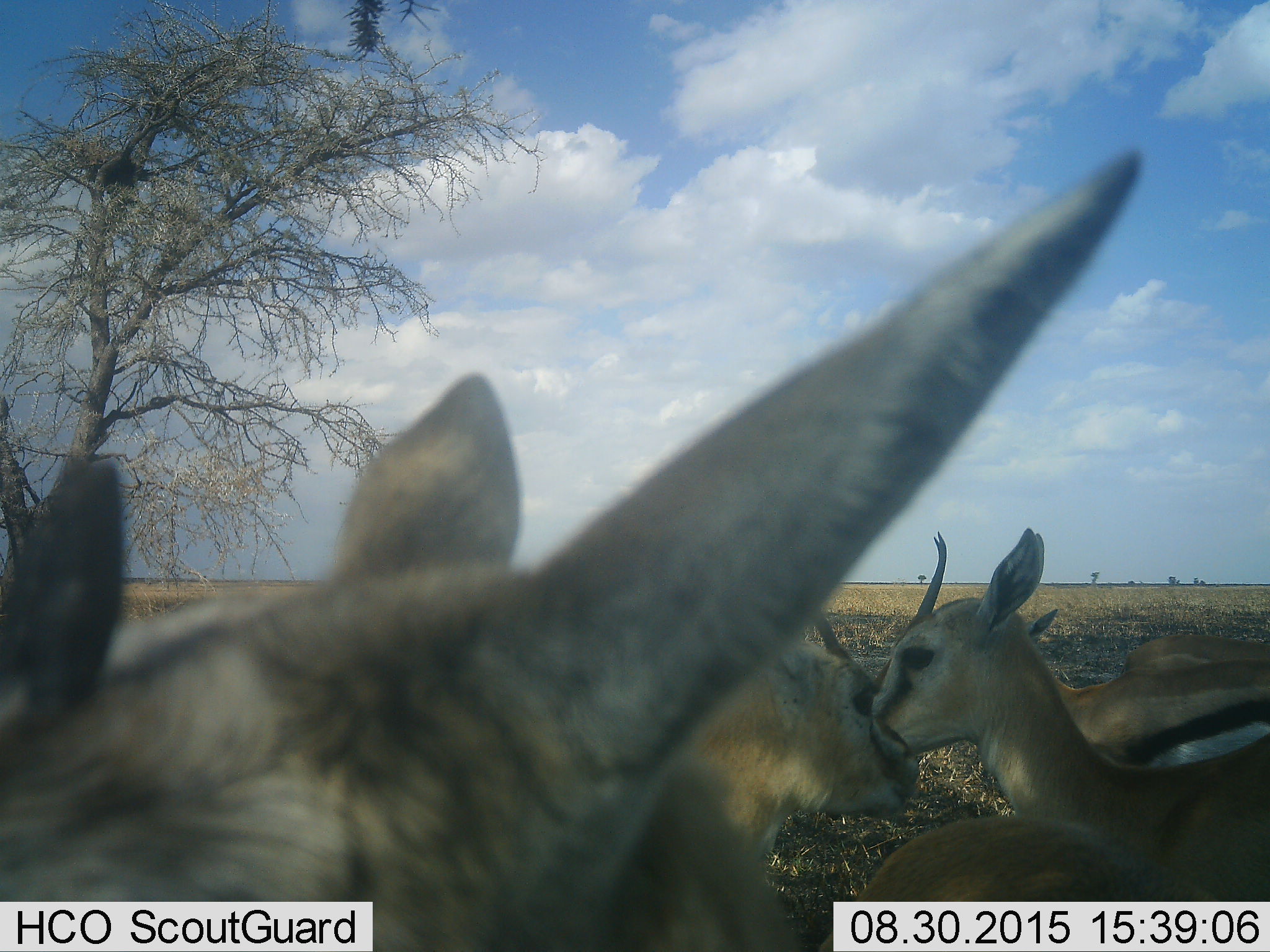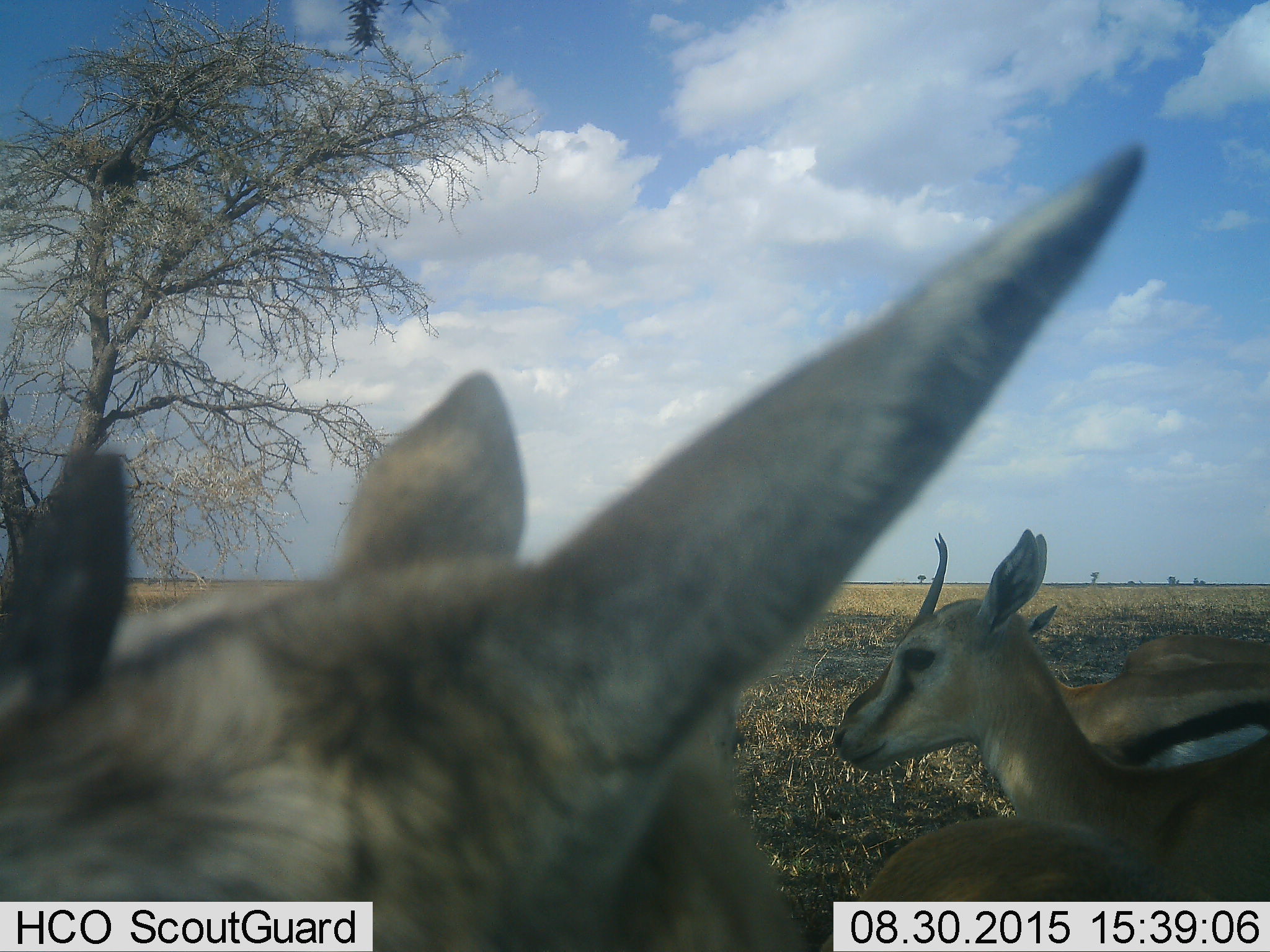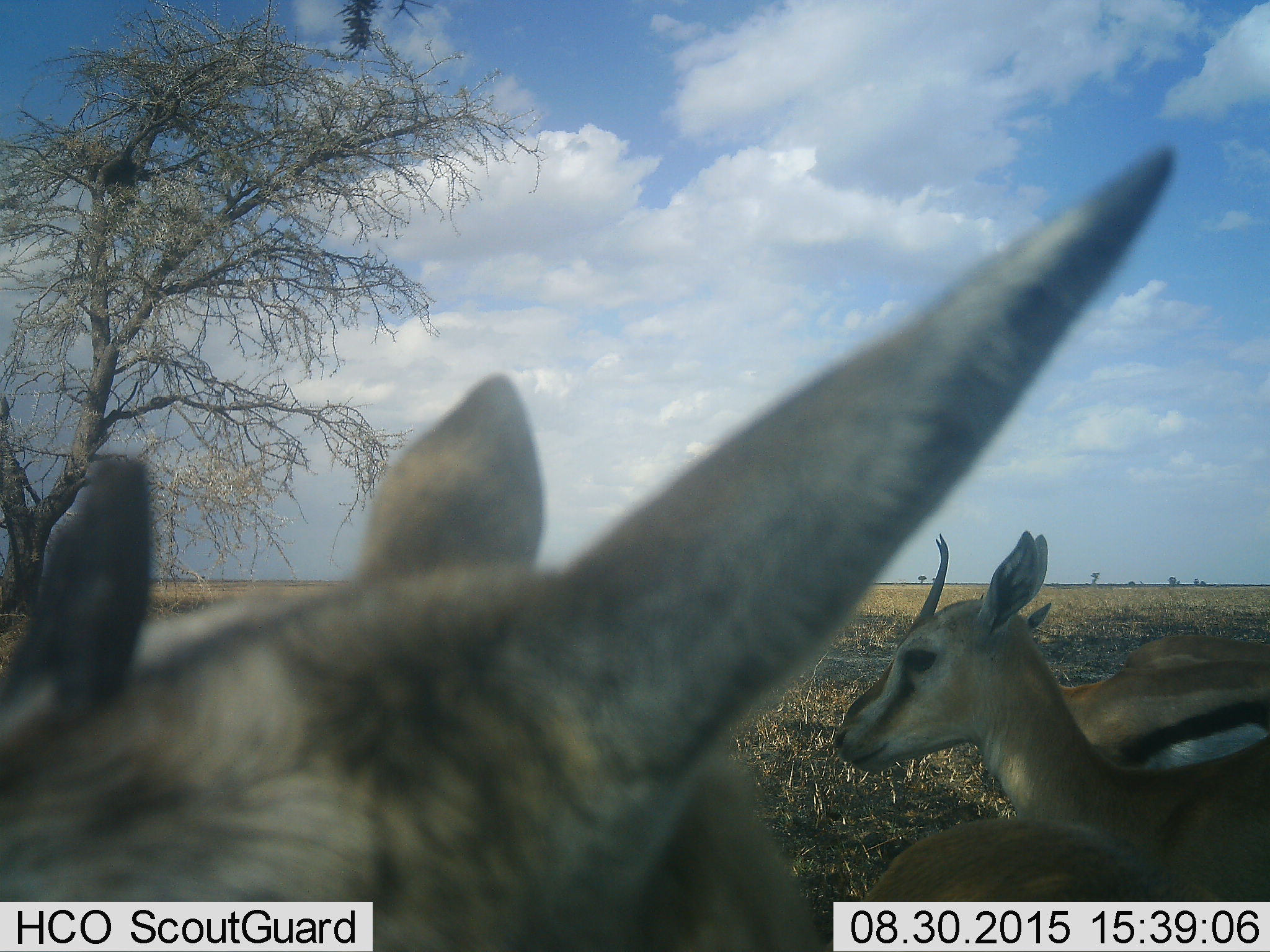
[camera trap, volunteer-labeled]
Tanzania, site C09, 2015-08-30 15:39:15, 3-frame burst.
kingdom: Animalia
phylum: Chordata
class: Mammalia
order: Artiodactyla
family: Bovidae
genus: Eudorcas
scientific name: Eudorcas thomsonii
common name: thomson's gazelle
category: gazellethomsons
Gazellethomsons (thomson's gazelle) (Eudorcas thomsonii), count 5. Behavior (volunteer vote fractions): standing 79%, resting 7%, moving 29%, interacting 21%. Young present (vote fraction): 21%. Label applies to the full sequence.